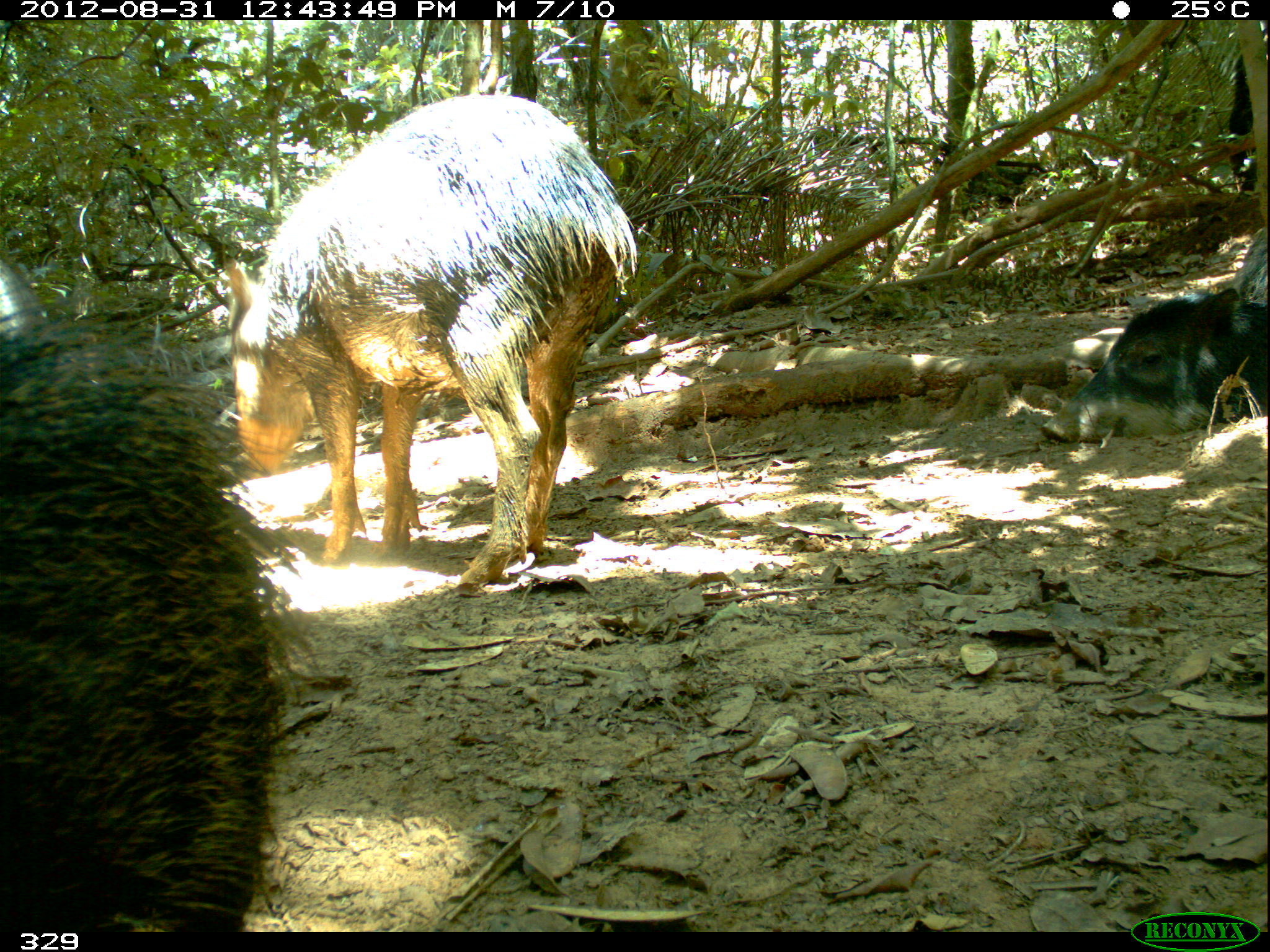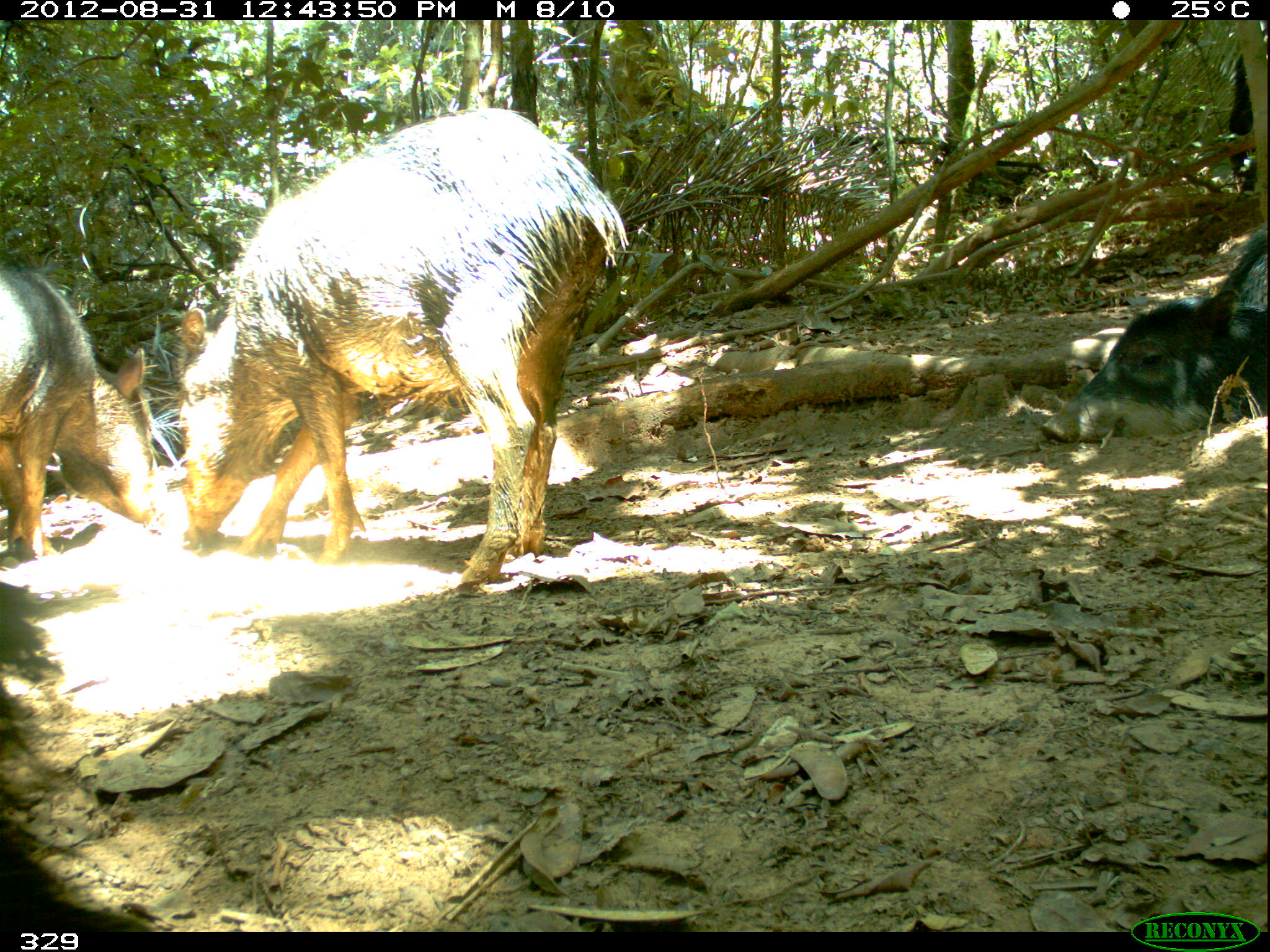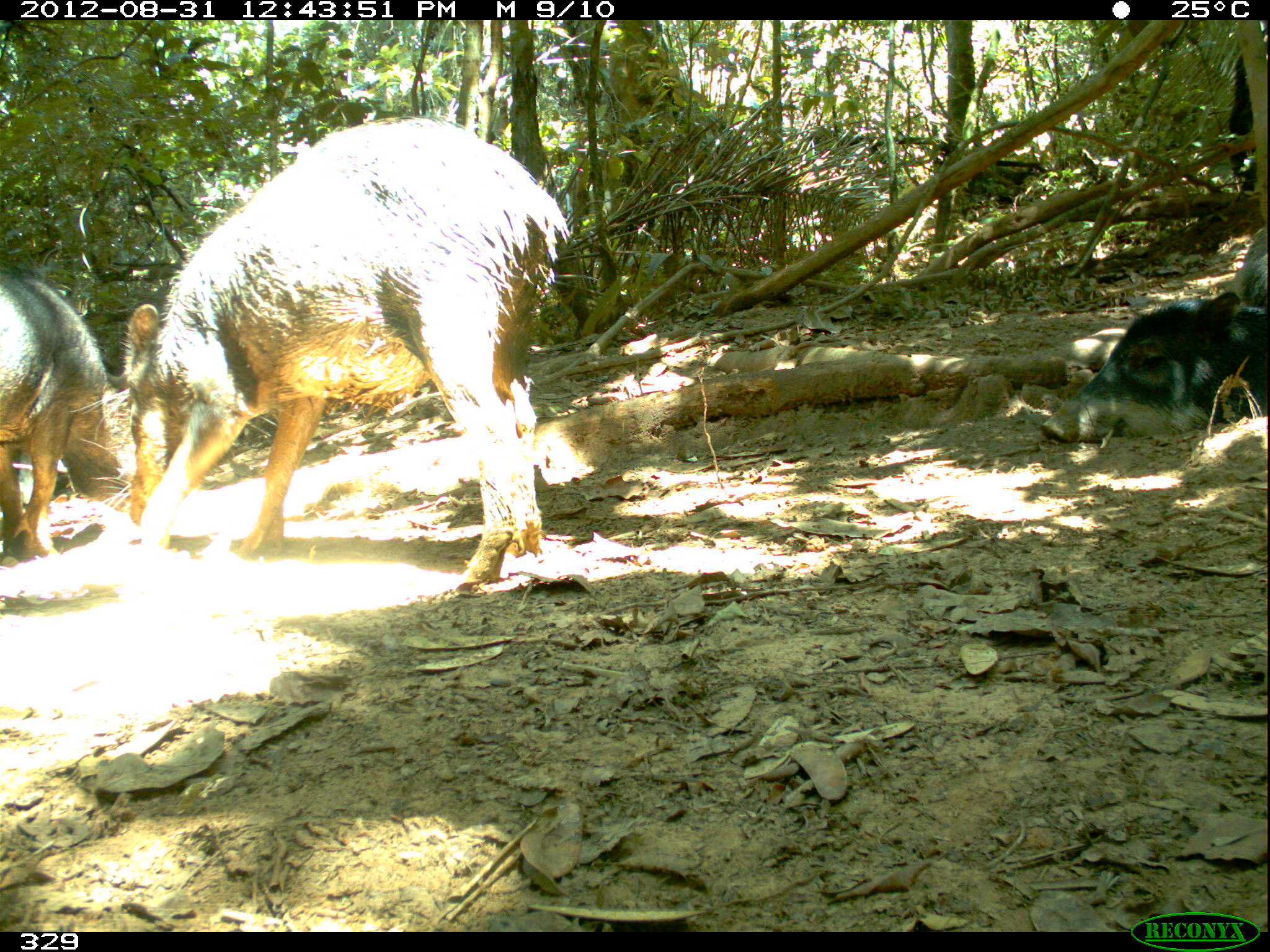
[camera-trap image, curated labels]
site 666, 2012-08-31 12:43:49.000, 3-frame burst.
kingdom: Animalia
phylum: Chordata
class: Mammalia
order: Artiodactyla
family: Tayassuidae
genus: Tayassu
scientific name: Tayassu pecari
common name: white-lipped peccary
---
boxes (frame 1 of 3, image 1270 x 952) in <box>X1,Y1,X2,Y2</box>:
tayassu pecari: <box>214,93,636,583</box>; <box>1,260,292,931</box>; <box>1039,275,1270,444</box>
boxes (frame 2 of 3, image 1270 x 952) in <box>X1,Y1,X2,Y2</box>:
tayassu pecari: <box>173,101,636,583</box>; <box>1039,229,1264,446</box>; <box>0,260,163,559</box>; <box>1,679,155,931</box>